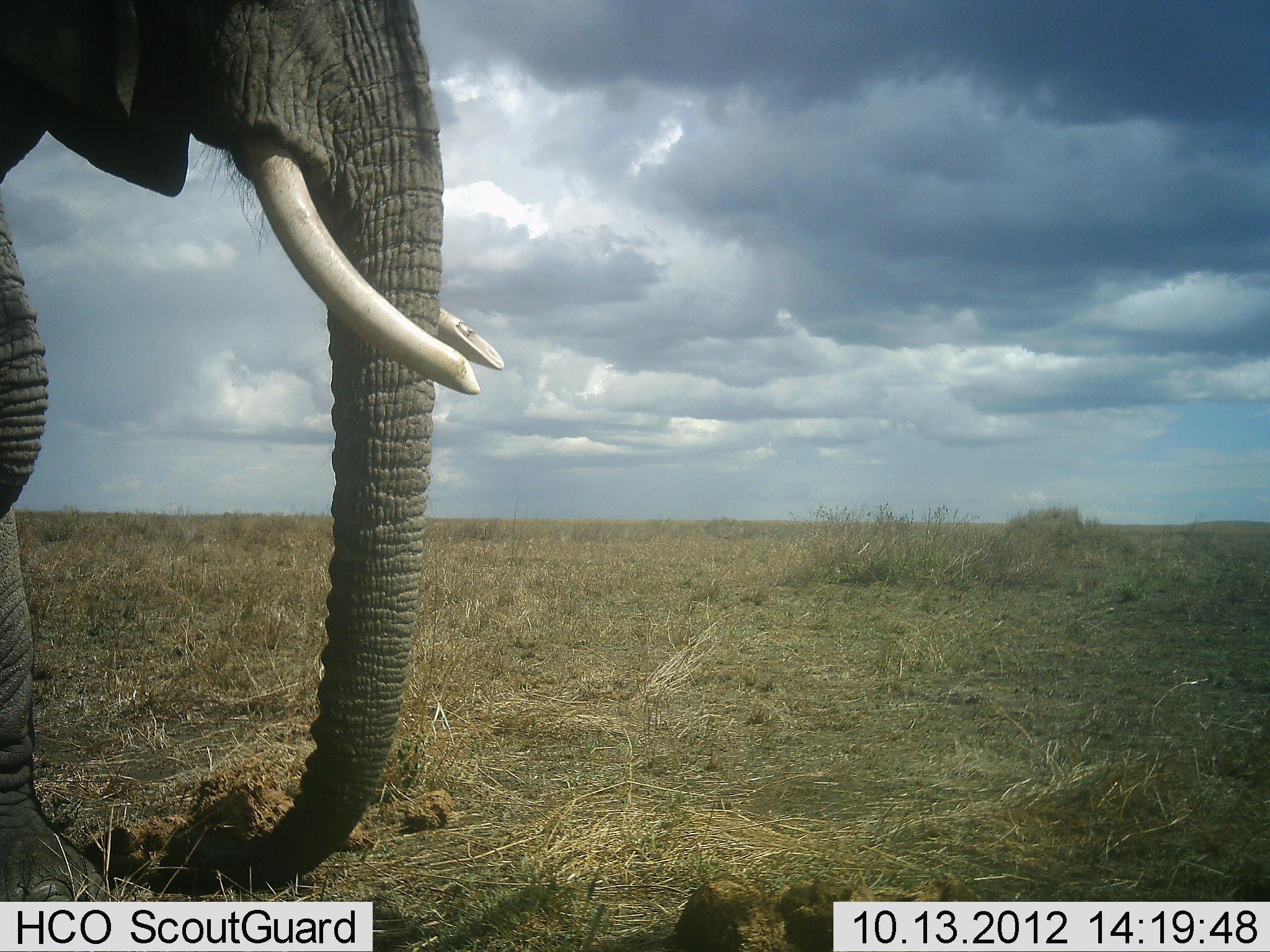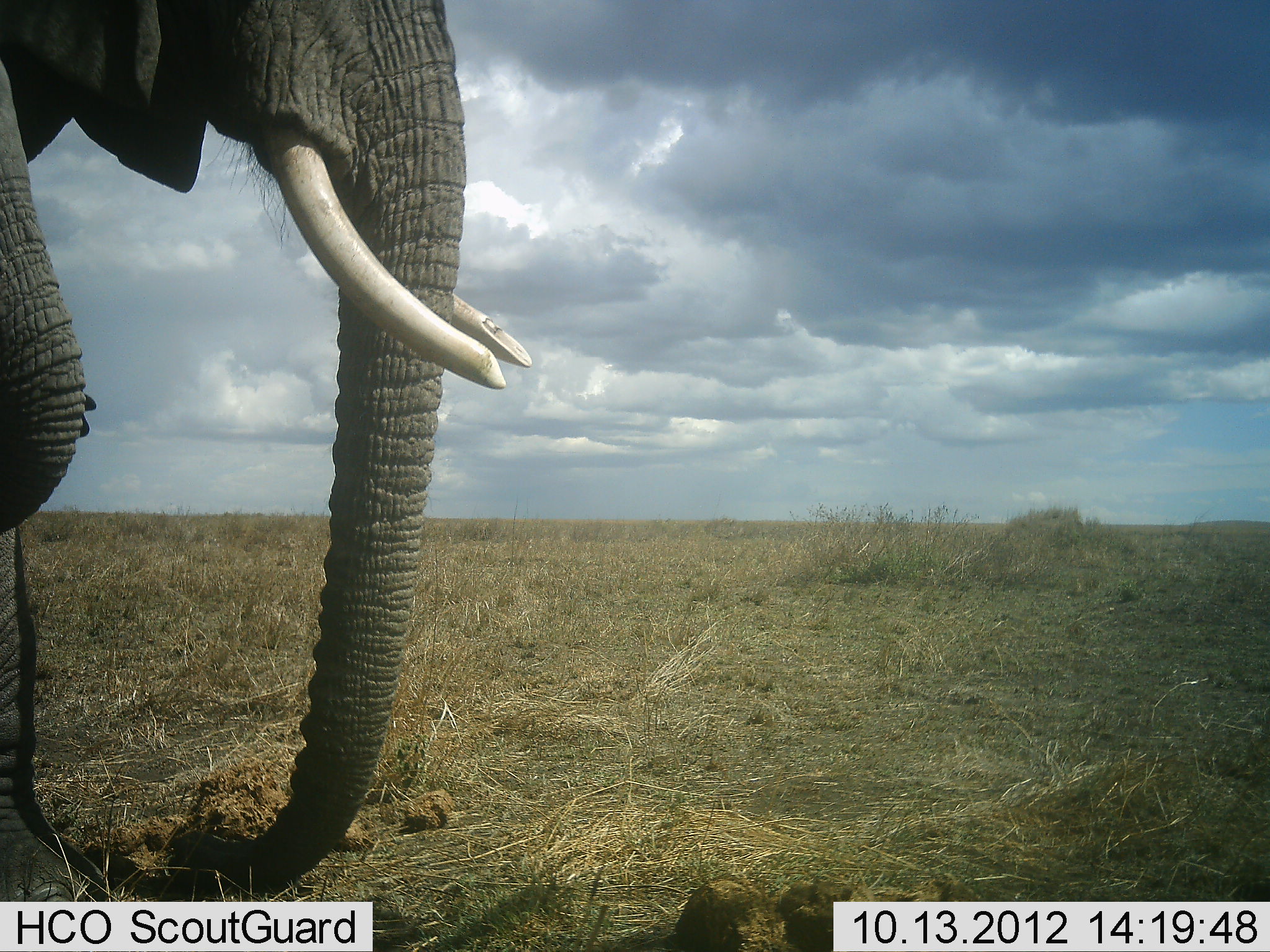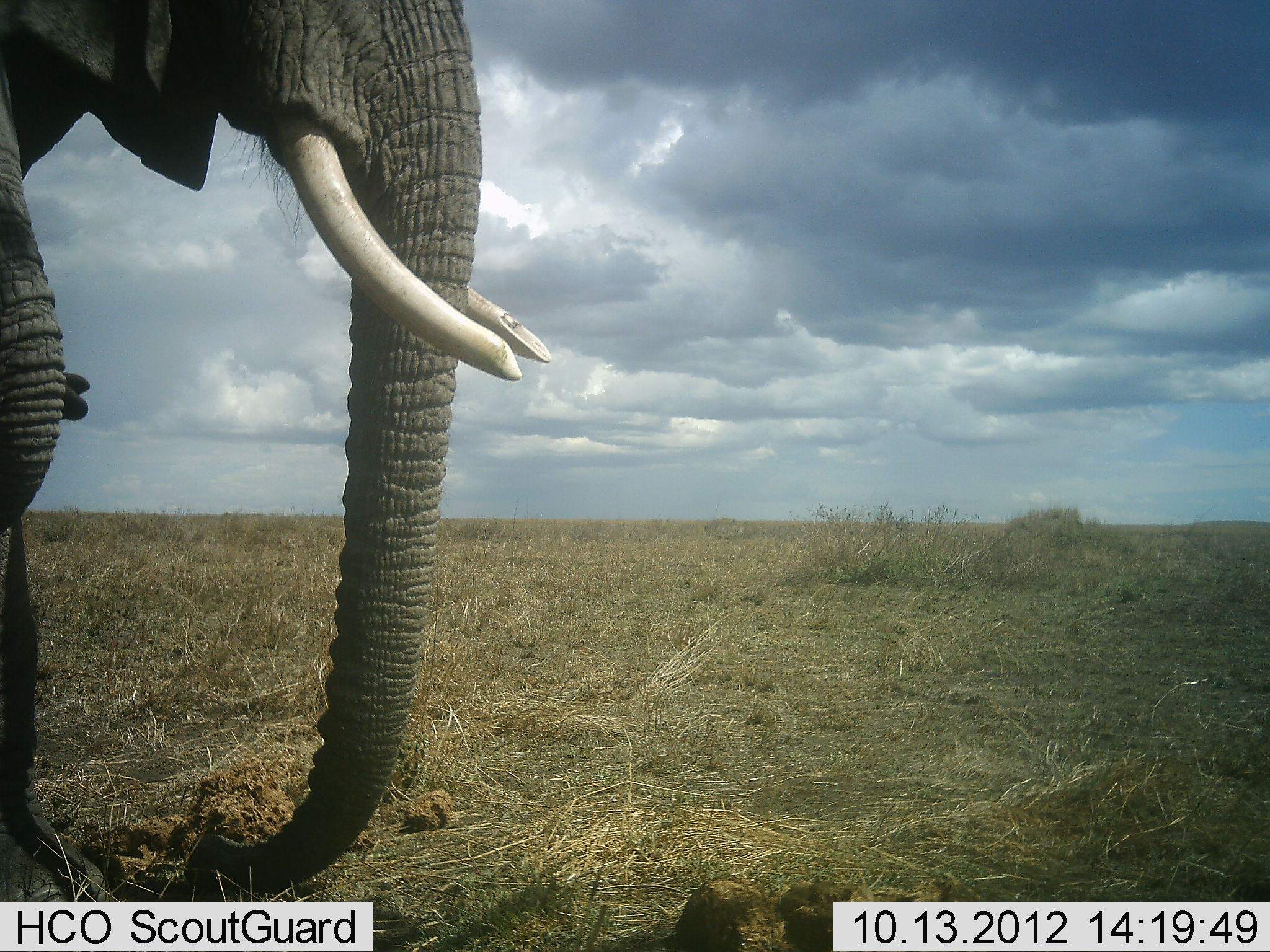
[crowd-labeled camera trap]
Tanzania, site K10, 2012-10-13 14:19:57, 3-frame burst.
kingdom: Animalia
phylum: Chordata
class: Mammalia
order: Proboscidea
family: Elephantidae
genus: Loxodonta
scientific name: Loxodonta africana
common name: african bush elephant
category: elephant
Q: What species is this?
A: Elephant (african bush elephant) (Loxodonta africana).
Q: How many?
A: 2.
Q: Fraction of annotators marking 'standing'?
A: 80%.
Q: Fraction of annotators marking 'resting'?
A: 0%.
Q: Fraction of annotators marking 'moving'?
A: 20%.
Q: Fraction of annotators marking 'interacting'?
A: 0%.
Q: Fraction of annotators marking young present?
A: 10%.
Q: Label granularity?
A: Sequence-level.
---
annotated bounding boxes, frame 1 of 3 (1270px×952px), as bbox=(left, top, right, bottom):
animal: bbox=(1, 0, 503, 901)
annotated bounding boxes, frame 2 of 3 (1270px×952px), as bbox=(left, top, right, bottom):
animal: bbox=(1, 1, 534, 902)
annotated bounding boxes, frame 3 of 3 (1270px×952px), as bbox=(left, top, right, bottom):
animal: bbox=(0, 1, 554, 903)